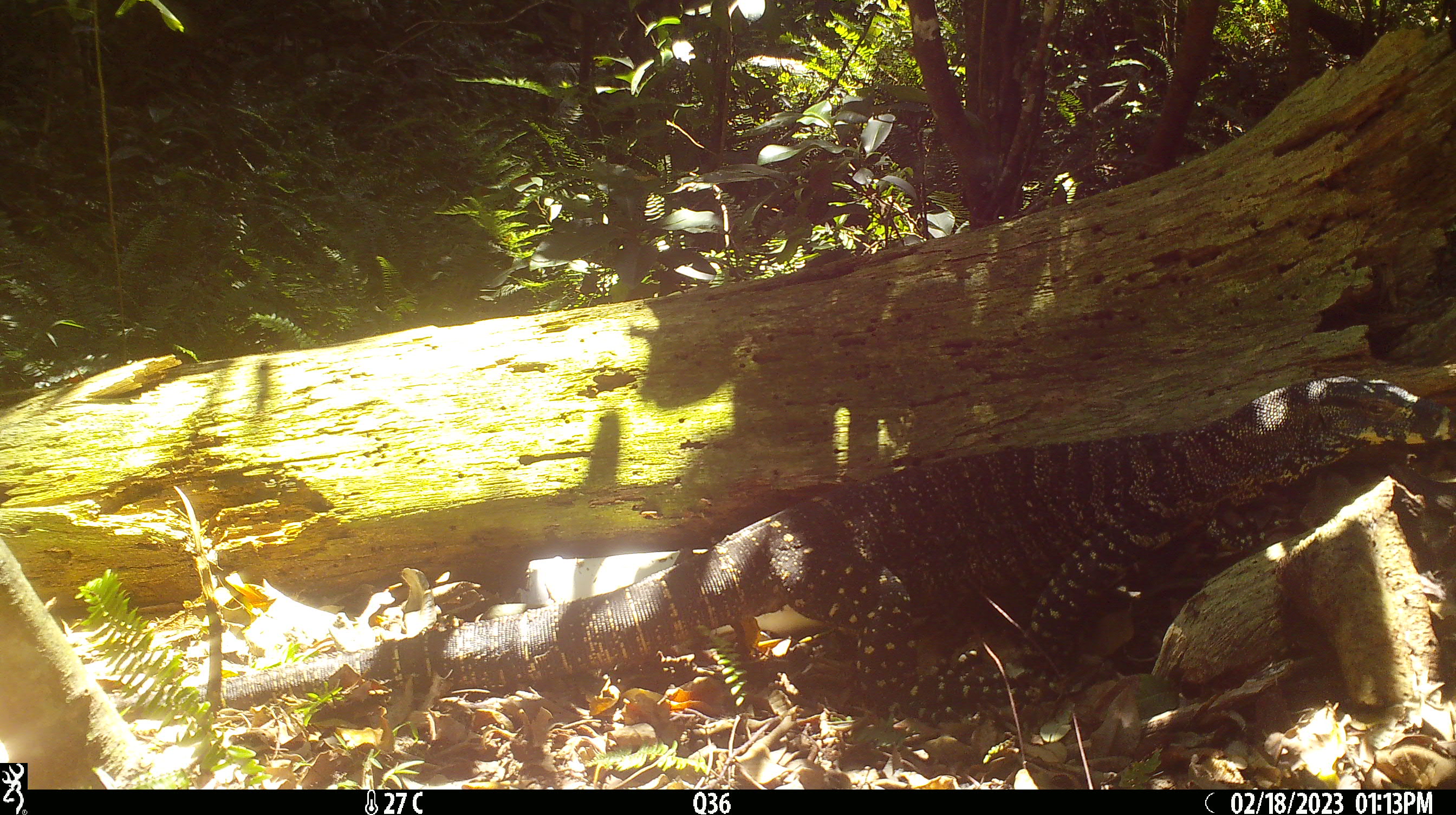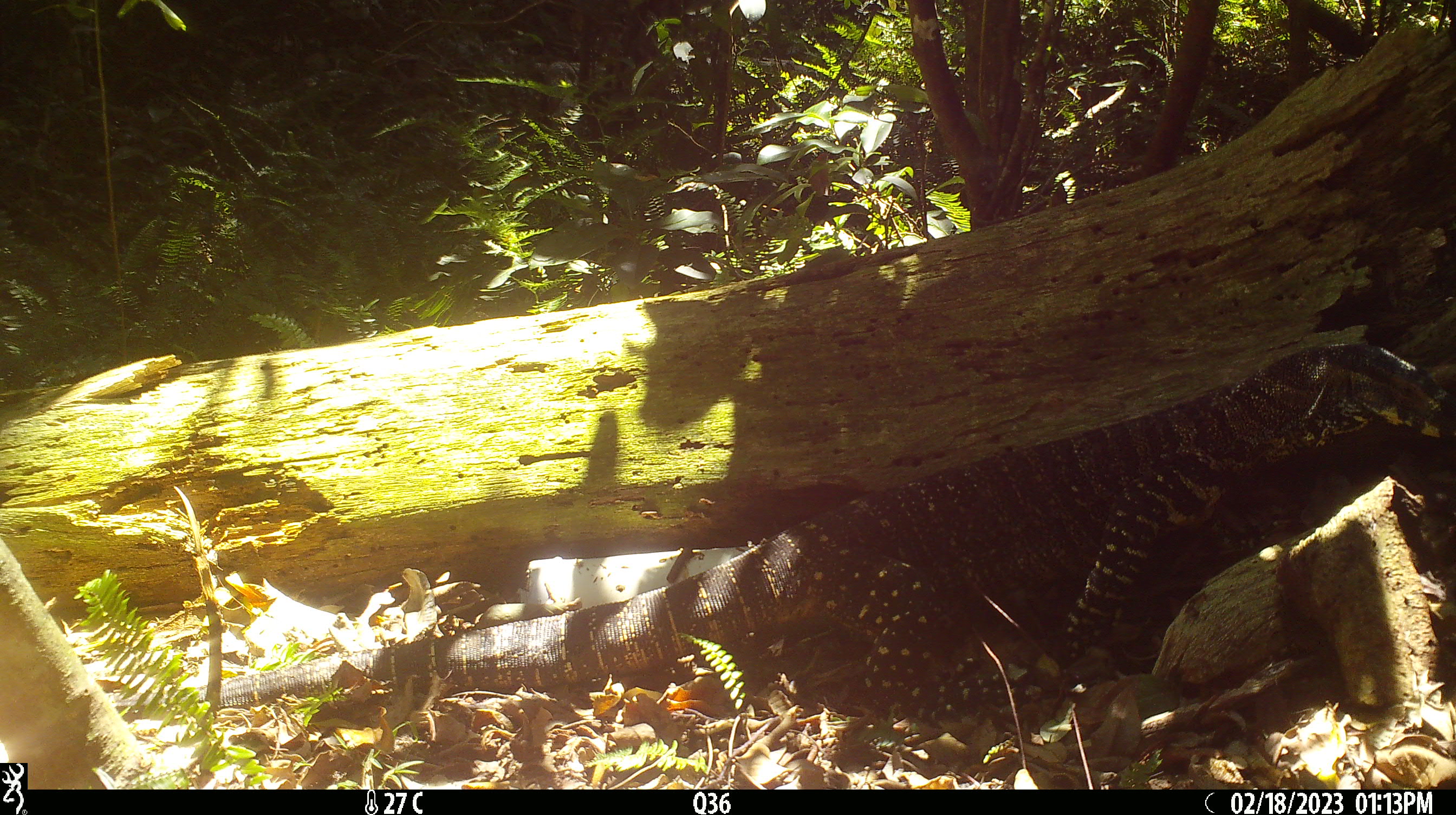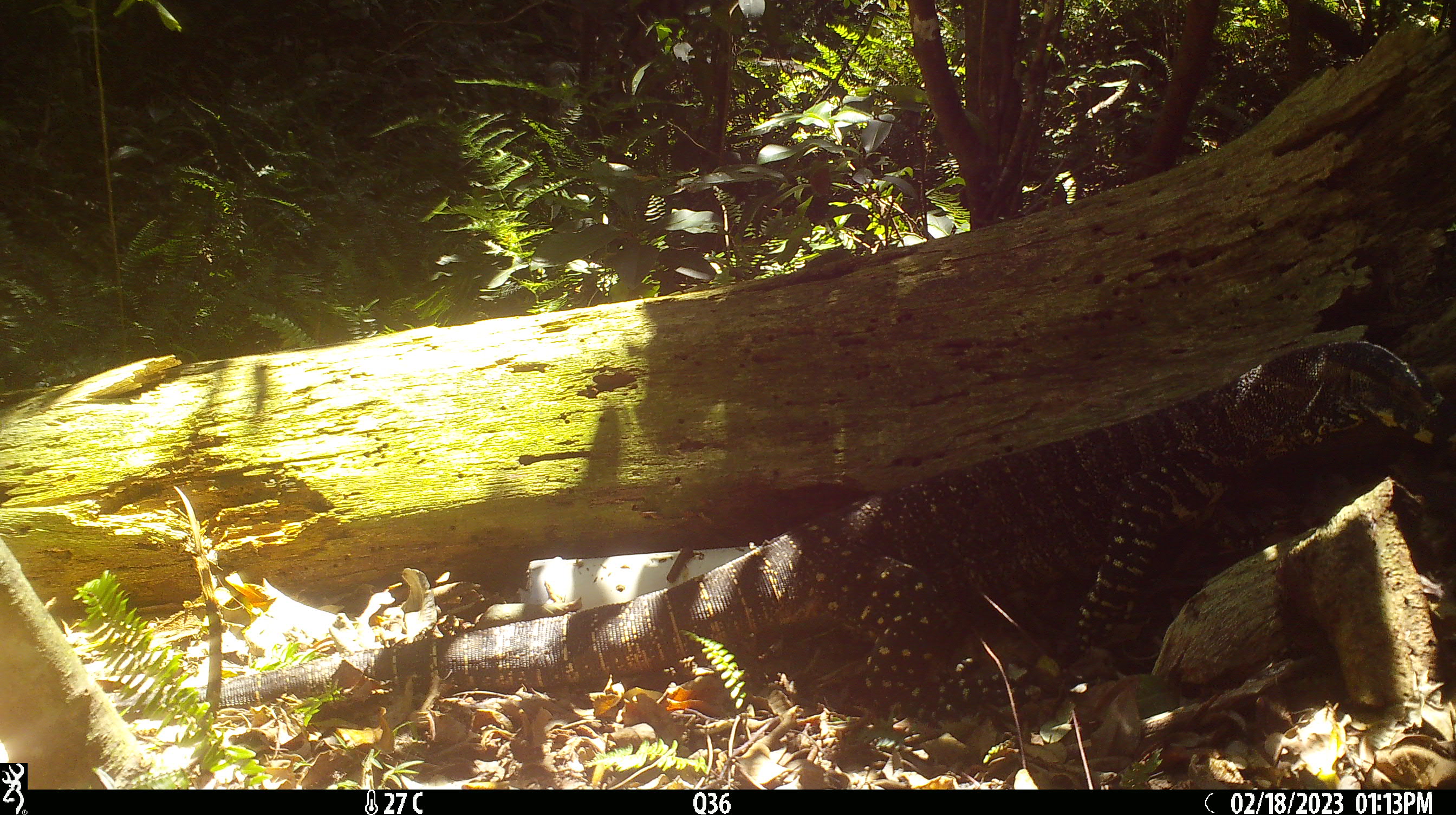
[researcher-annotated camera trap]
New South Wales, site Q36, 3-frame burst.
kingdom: Animalia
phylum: Chordata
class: Reptilia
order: Squamata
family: Varanidae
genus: Varanus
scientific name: Varanus varius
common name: lace monitor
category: goanna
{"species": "goanna (lace monitor) (Varanus varius)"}